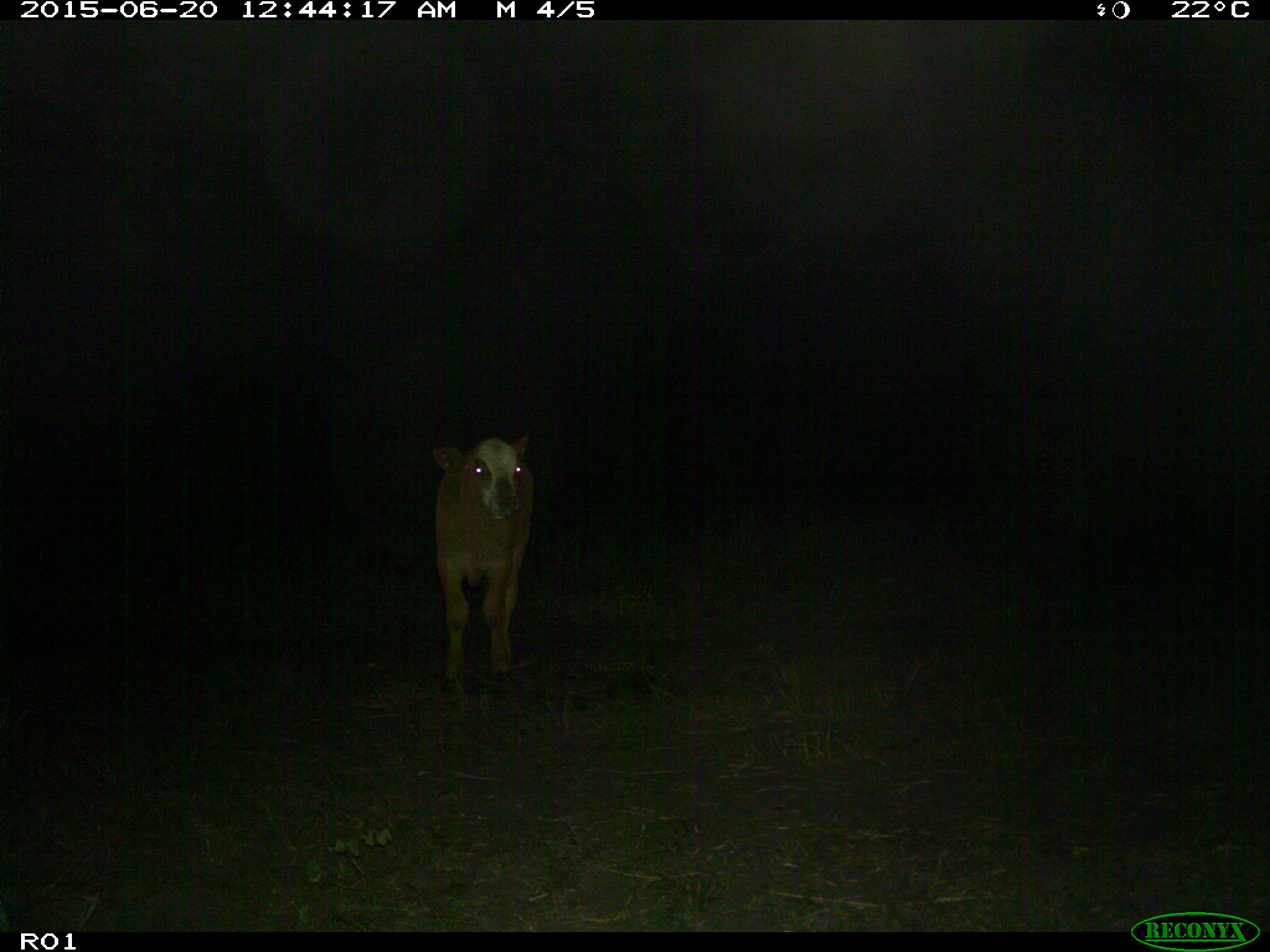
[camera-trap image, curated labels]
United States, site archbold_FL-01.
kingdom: Animalia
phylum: Chordata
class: Mammalia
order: Artiodactyla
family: Bovidae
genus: Bos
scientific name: Bos taurus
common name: domestic cow